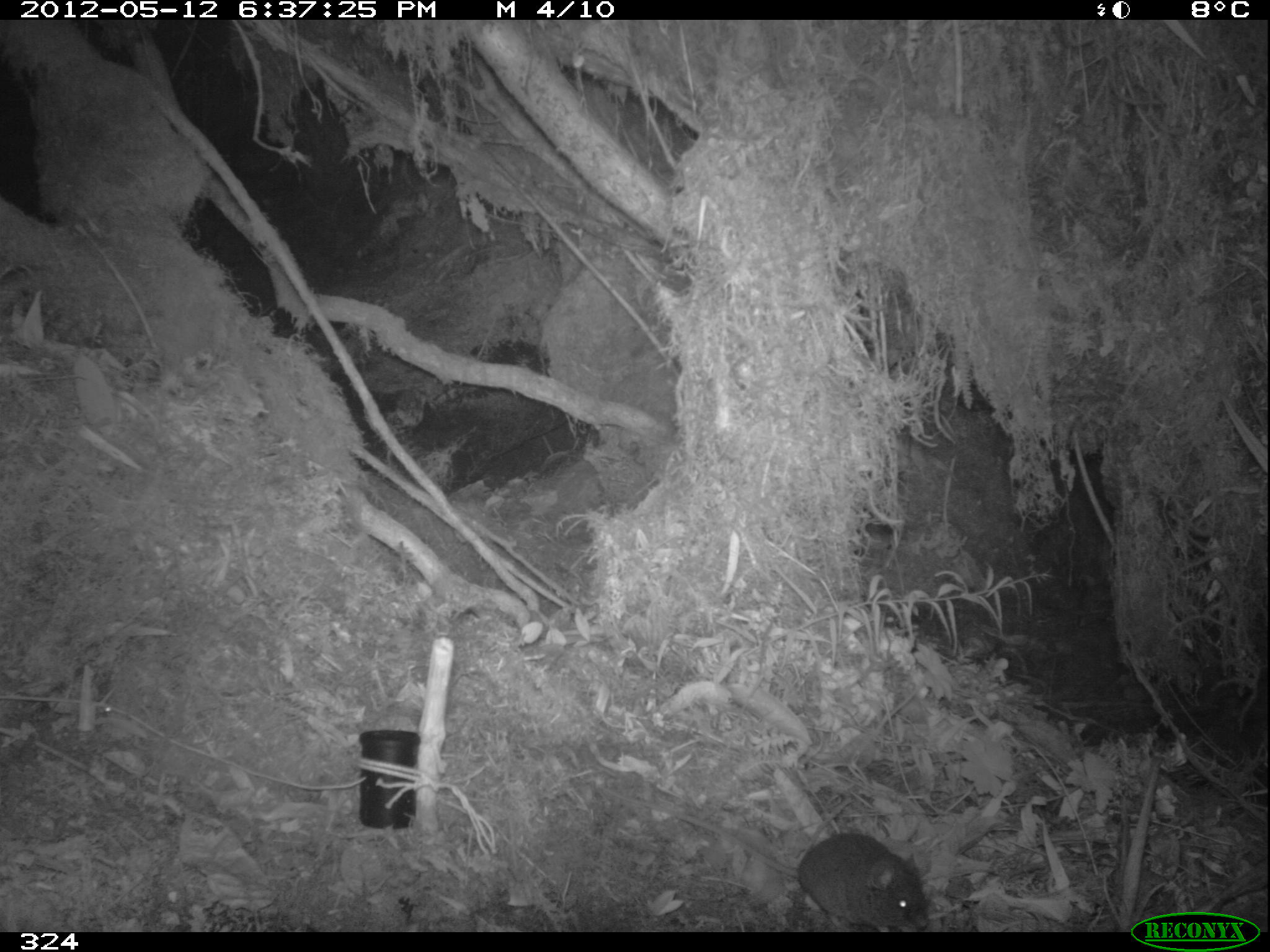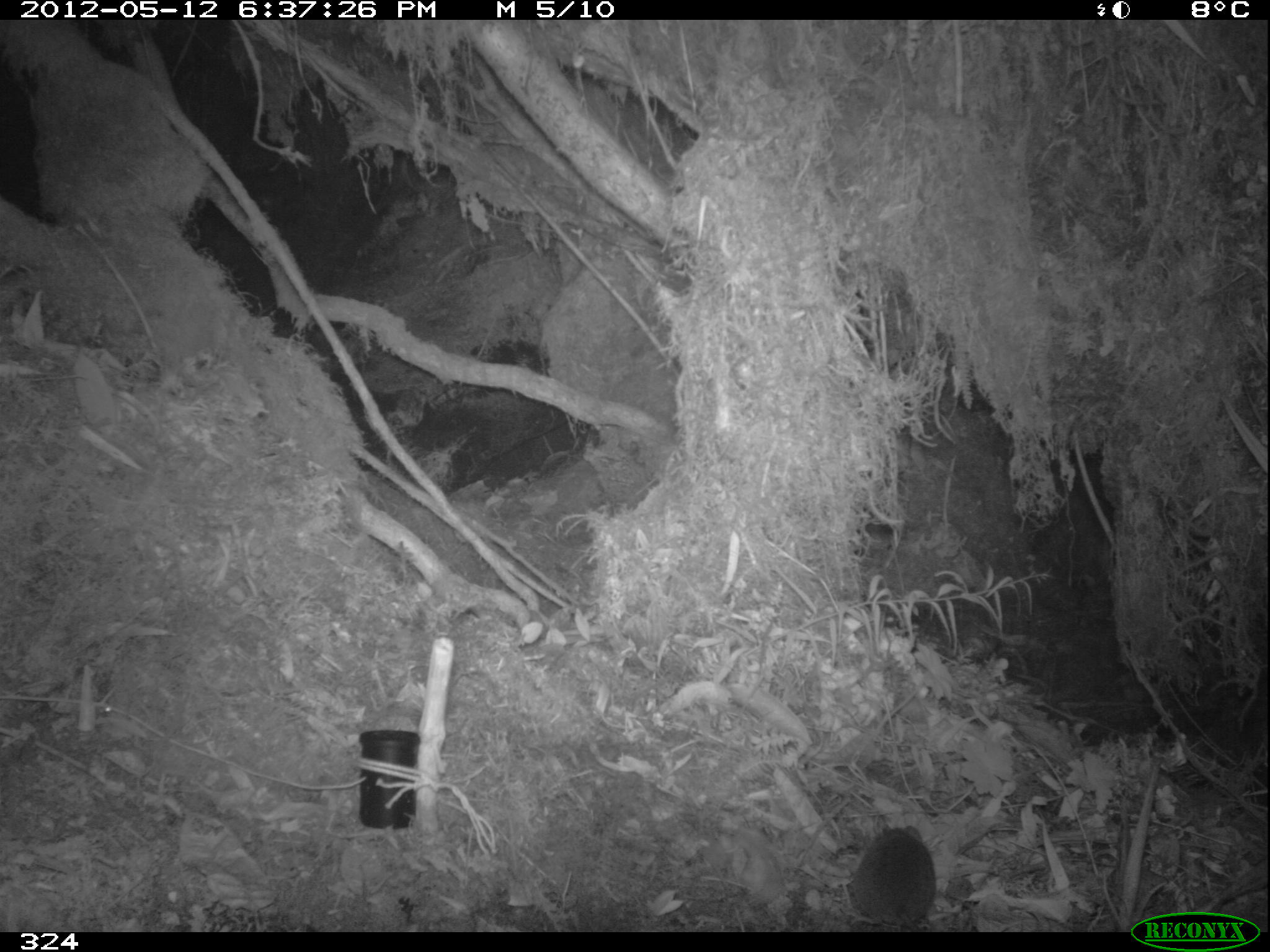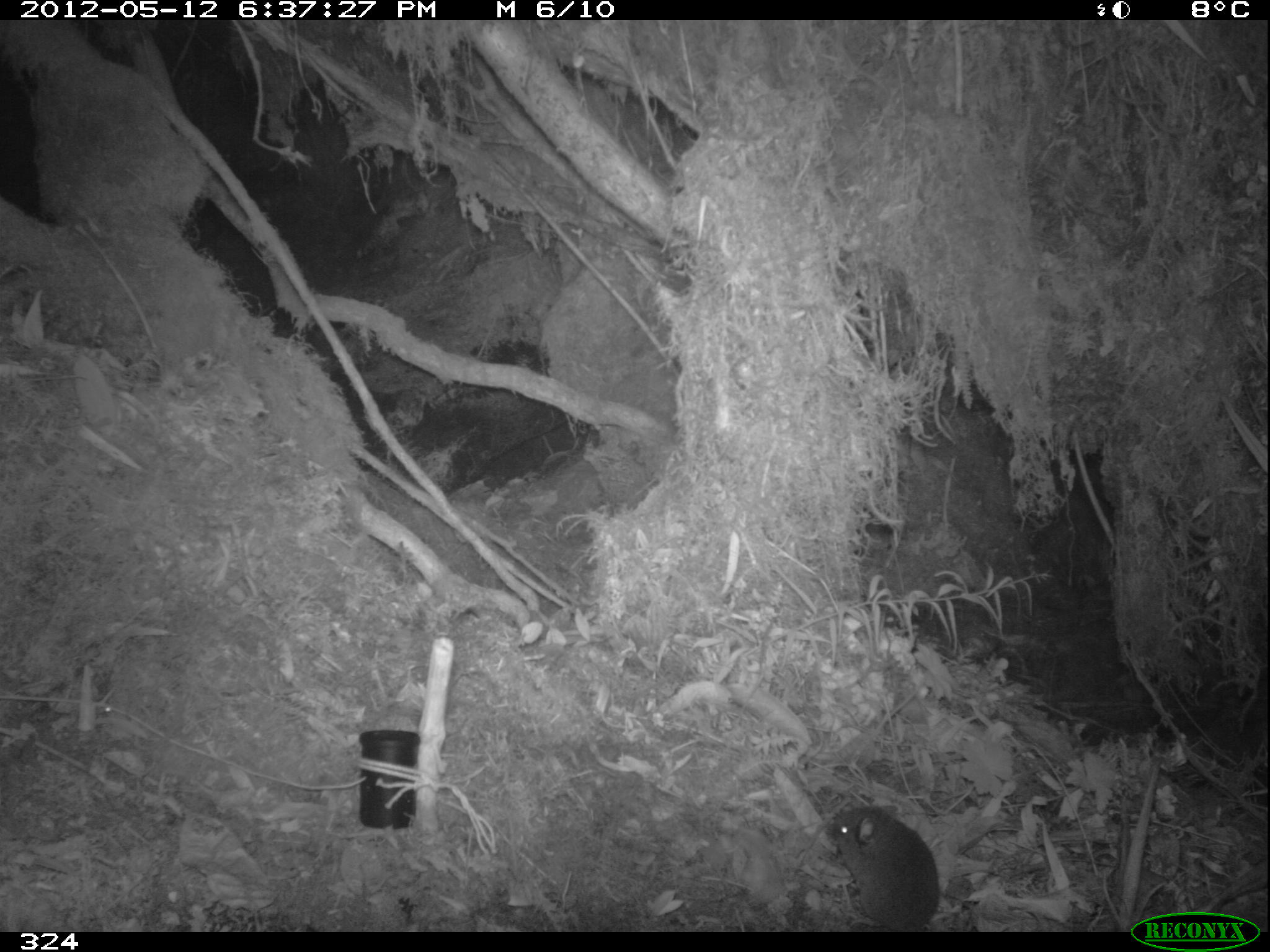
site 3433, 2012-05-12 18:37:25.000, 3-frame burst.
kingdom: Animalia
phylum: Chordata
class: Mammalia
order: Rodentia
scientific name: Rodentia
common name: rodents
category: unknown rodent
Unknown rodent (rodents) (Rodentia).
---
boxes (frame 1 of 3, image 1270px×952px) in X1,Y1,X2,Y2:
unknown rodent: 593,774,931,932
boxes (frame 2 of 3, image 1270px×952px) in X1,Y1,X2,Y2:
unknown rodent: 850,821,941,931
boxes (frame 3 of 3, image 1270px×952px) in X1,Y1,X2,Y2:
unknown rodent: 830,805,943,932